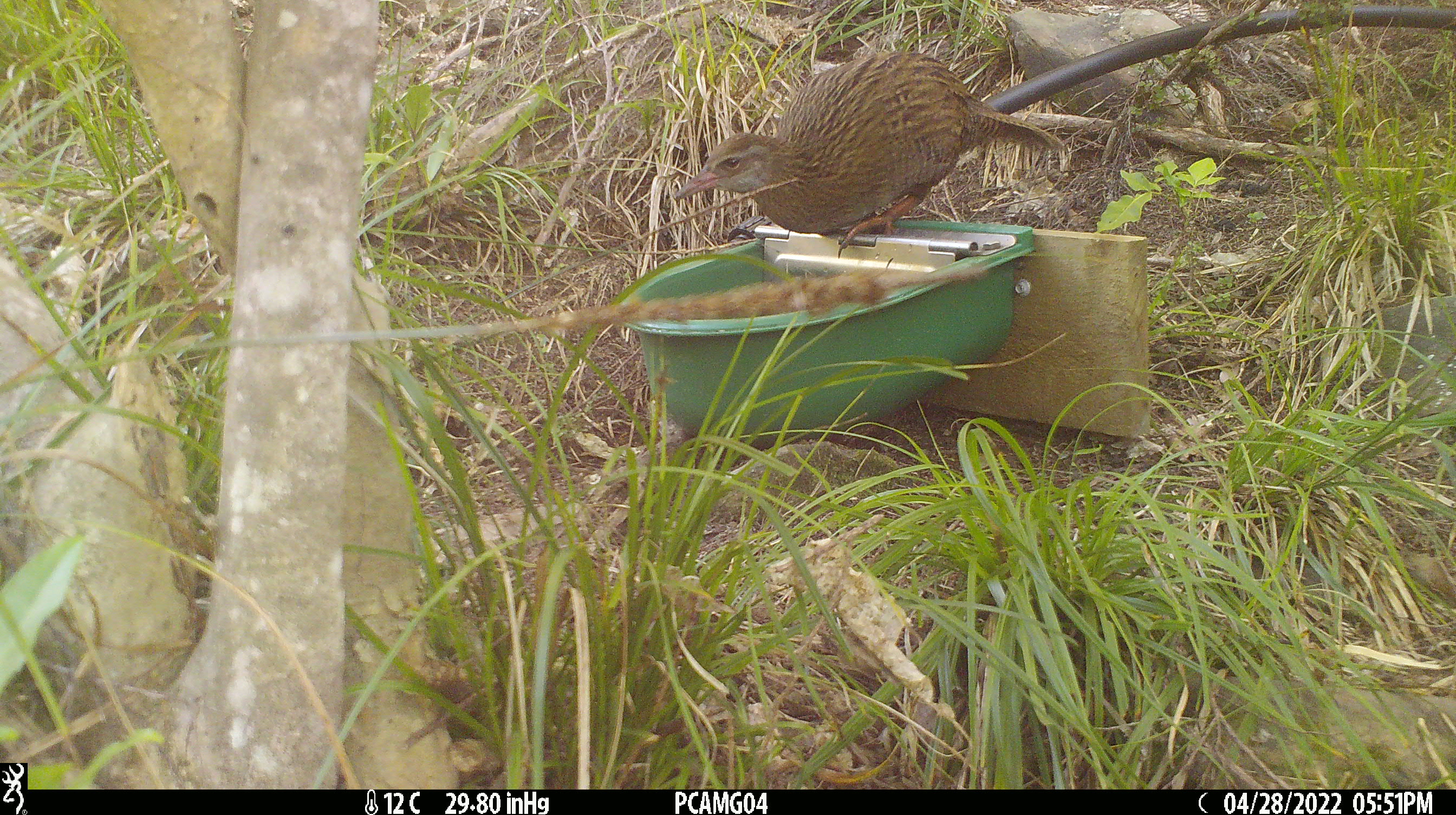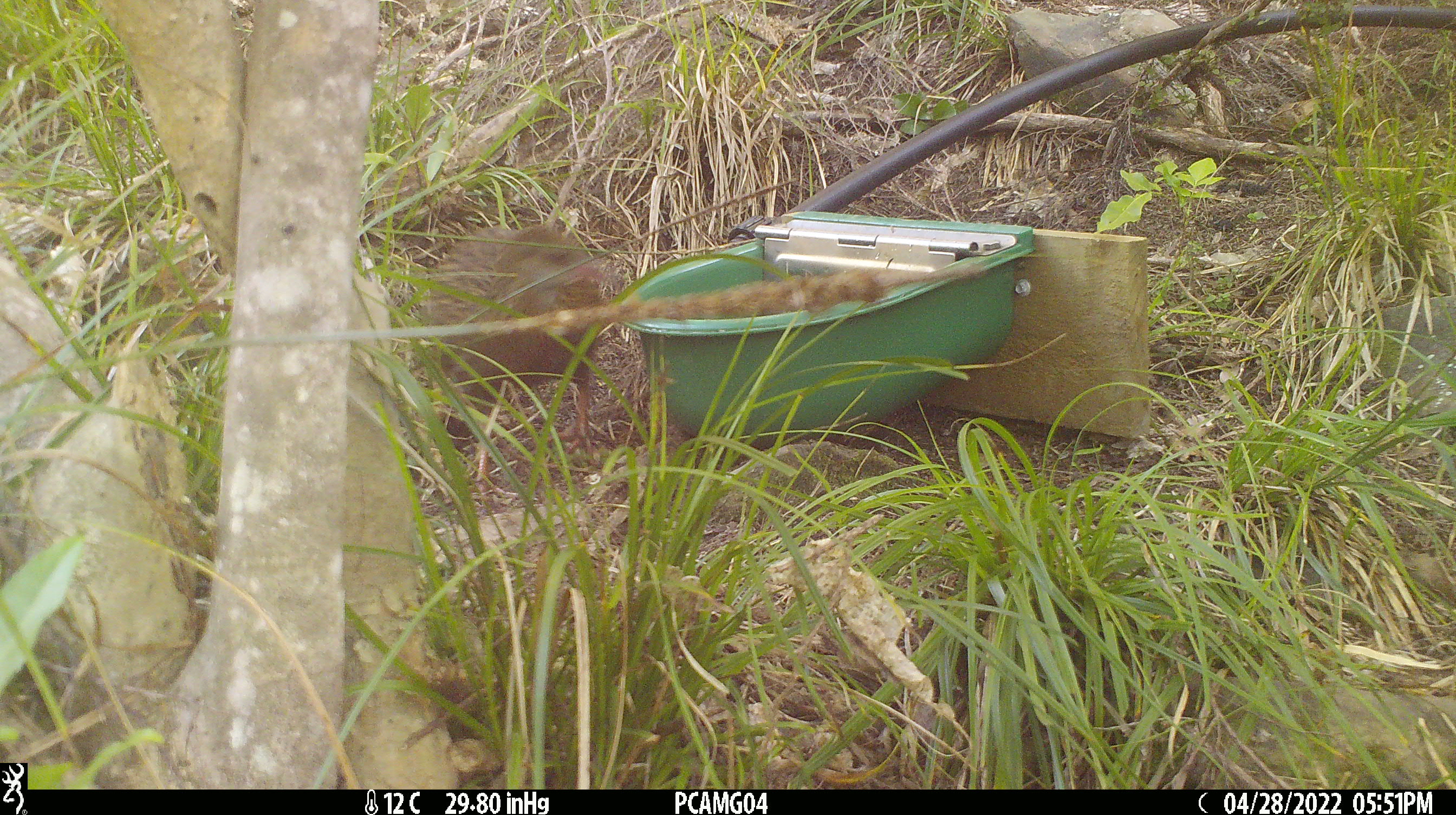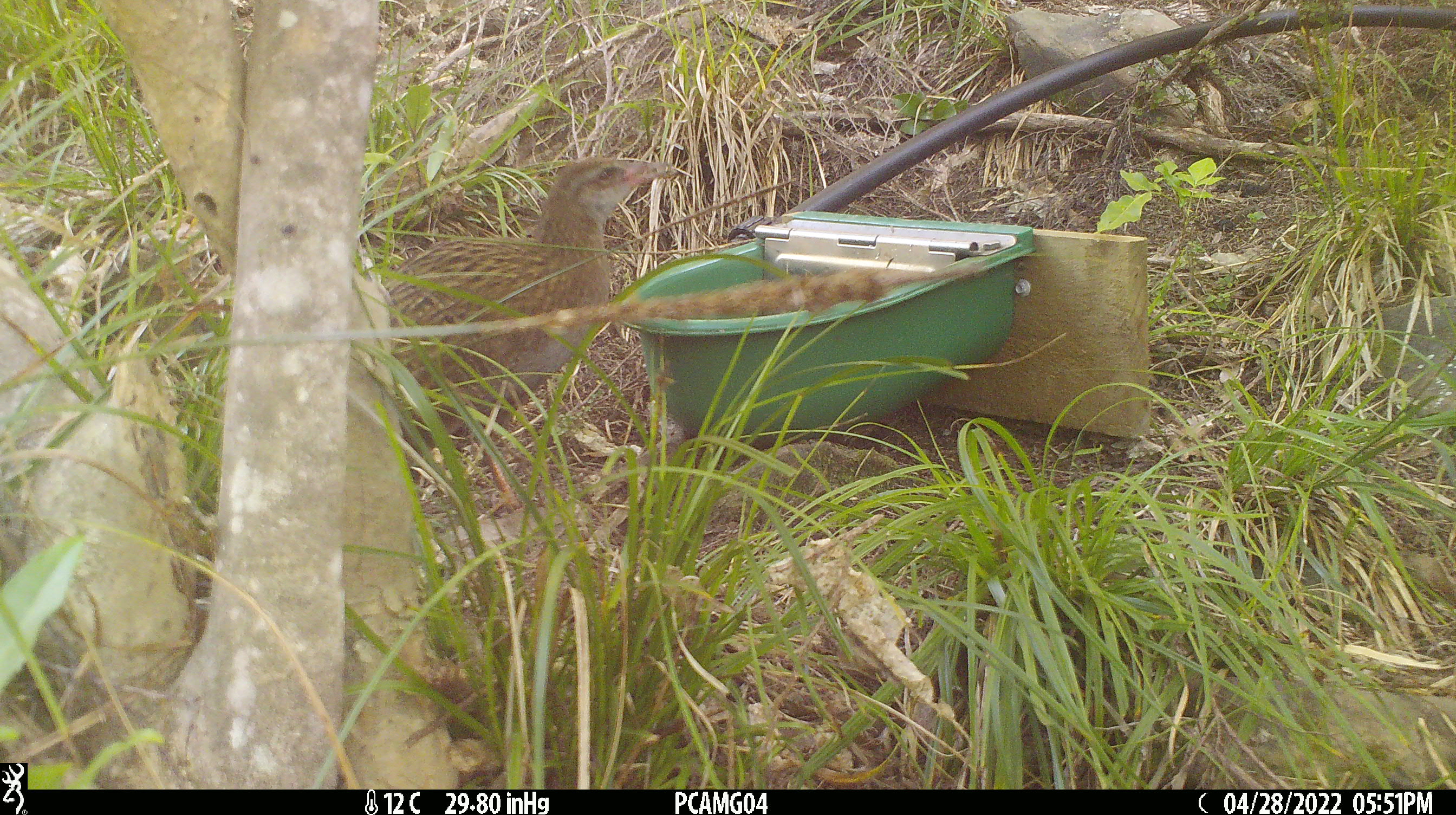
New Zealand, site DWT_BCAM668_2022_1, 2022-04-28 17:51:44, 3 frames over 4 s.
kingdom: Animalia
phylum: Chordata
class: Aves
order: Gruiformes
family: Rallidae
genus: Gallirallus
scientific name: Gallirallus australis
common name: weka